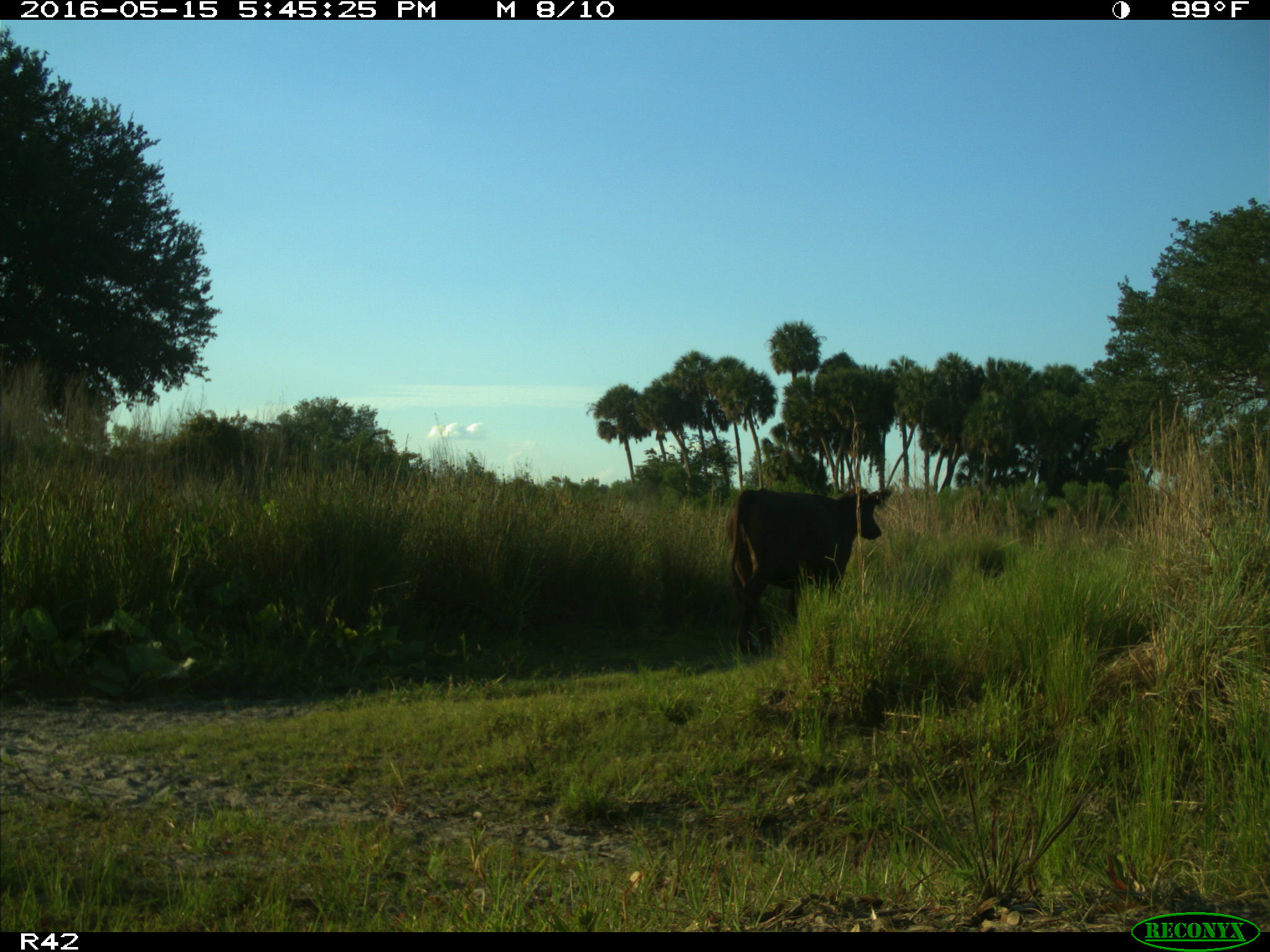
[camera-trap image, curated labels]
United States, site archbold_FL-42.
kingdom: Animalia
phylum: Chordata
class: Mammalia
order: Artiodactyla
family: Bovidae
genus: Bos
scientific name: Bos taurus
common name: domestic cow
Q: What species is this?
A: Bos taurus (domestic cow).